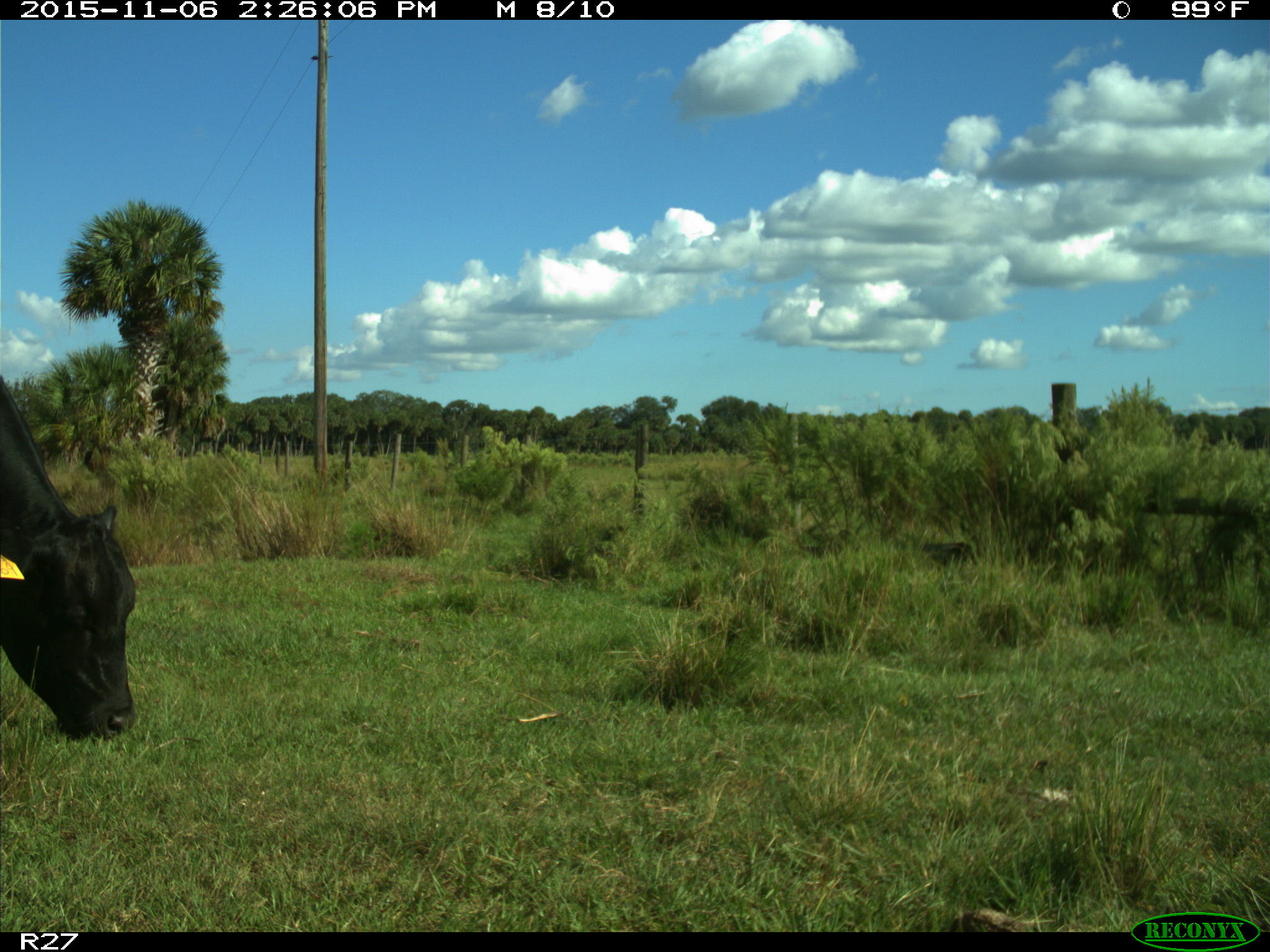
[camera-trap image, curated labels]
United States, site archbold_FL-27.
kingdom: Animalia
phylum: Chordata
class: Mammalia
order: Artiodactyla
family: Bovidae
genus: Bos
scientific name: Bos taurus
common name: domestic cow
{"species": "Bos taurus (domestic cow)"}